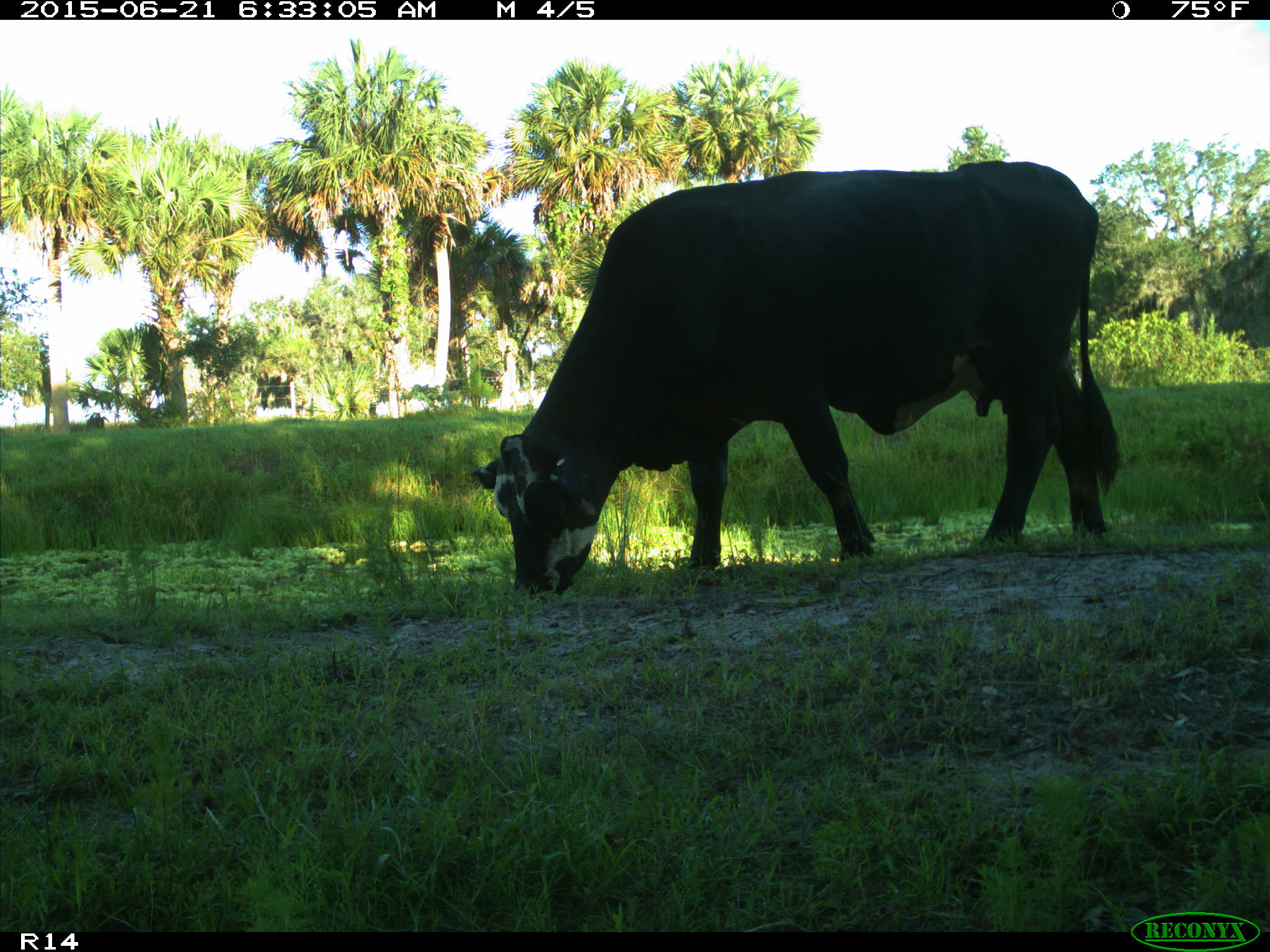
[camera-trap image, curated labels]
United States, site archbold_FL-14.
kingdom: Animalia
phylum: Chordata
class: Mammalia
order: Artiodactyla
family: Bovidae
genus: Bos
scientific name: Bos taurus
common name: domestic cow